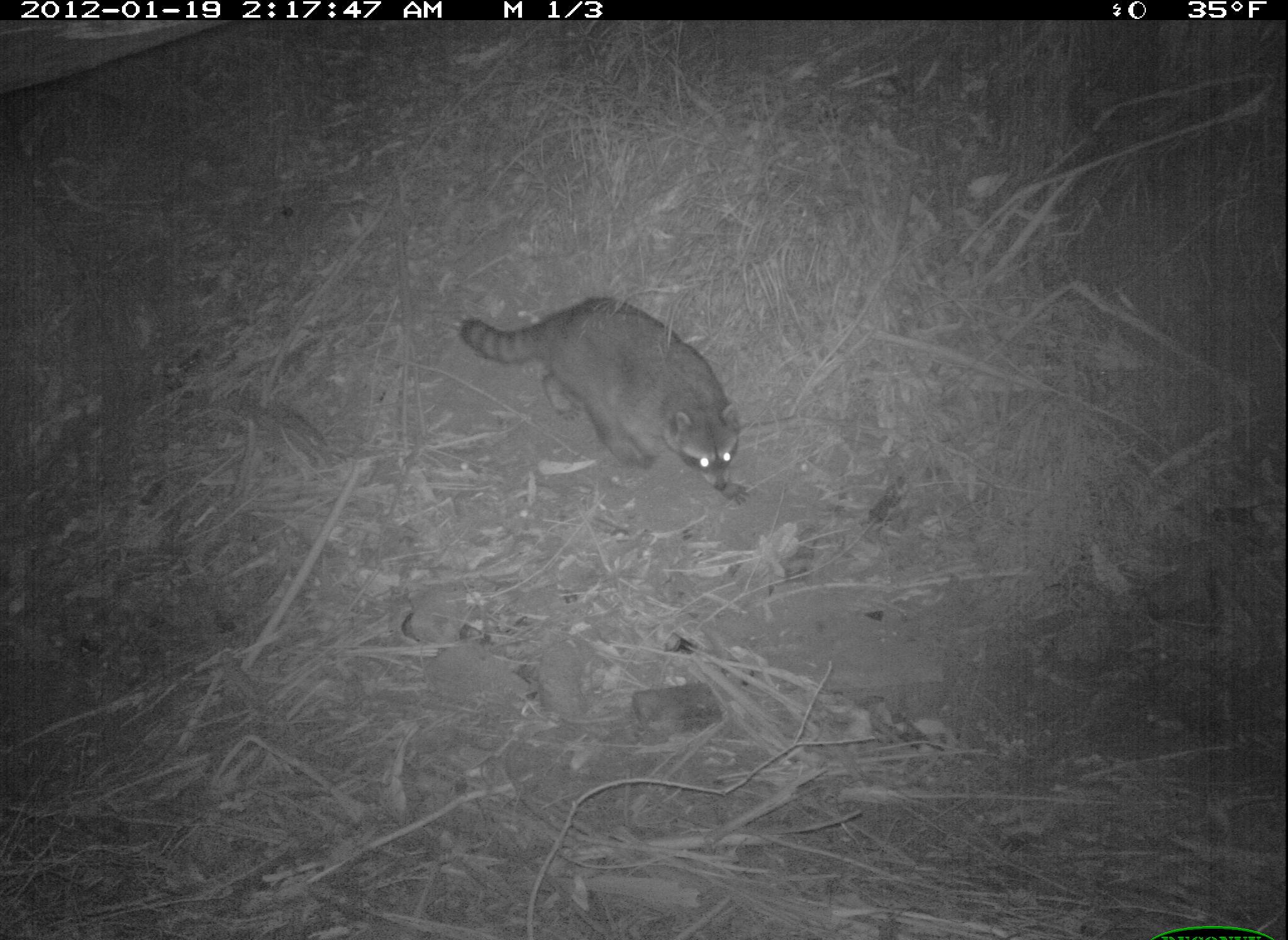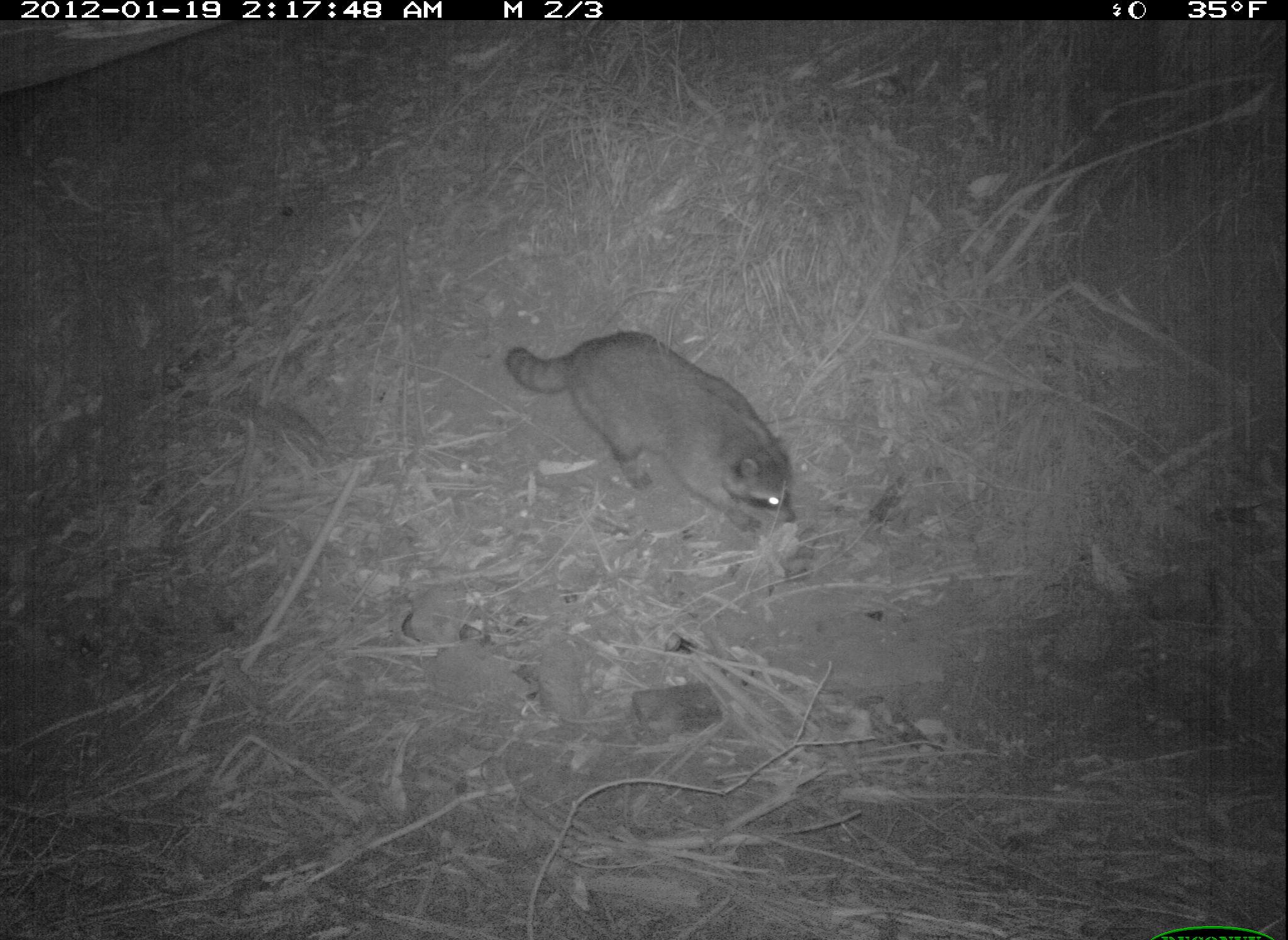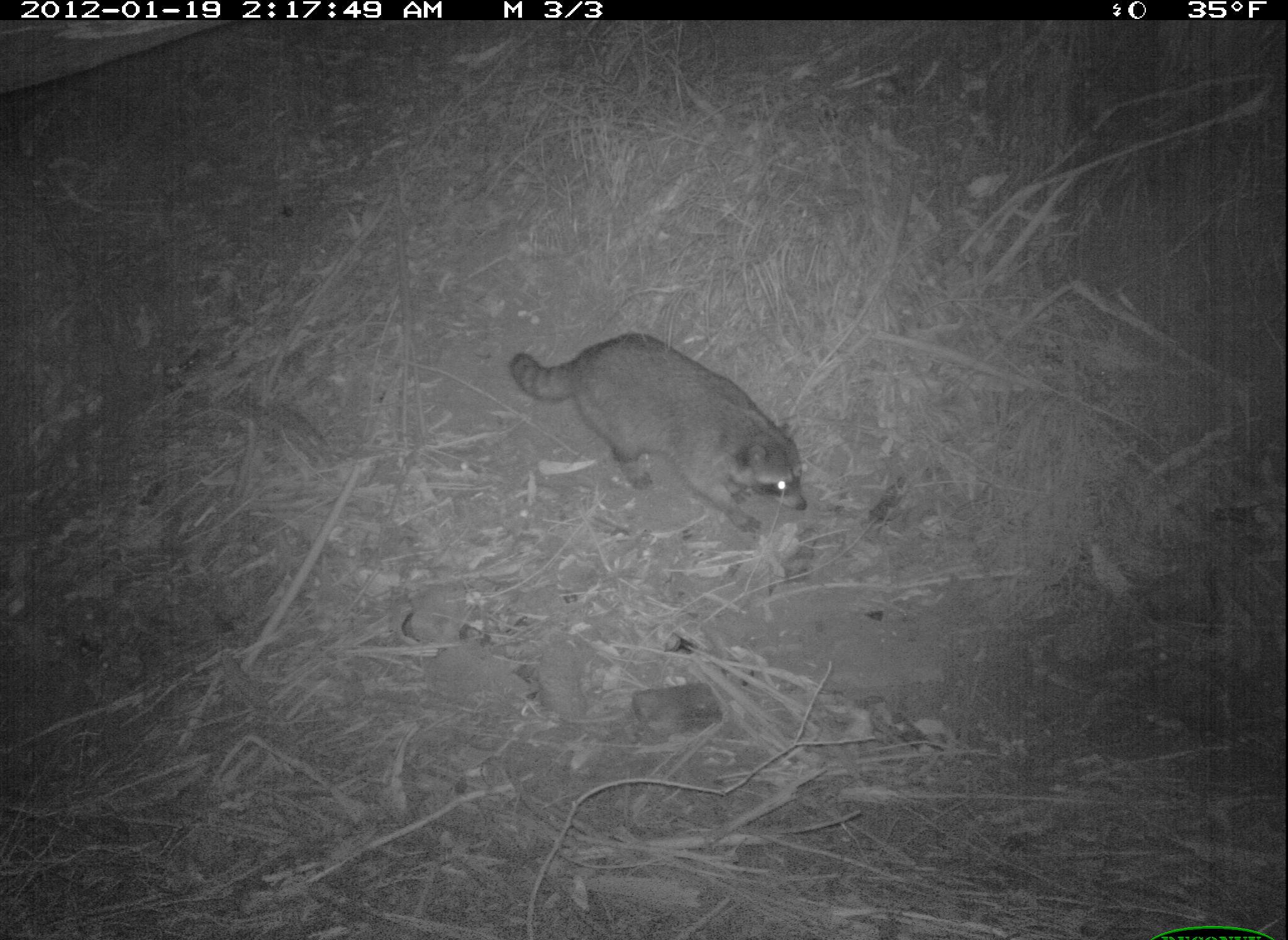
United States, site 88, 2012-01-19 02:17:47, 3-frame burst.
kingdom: Animalia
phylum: Chordata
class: Mammalia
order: Carnivora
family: Procyonidae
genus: Procyon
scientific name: Procyon lotor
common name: raccoon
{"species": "raccoon (Procyon lotor)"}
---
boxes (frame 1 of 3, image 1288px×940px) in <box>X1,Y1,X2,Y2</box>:
raccoon: <box>449,282,750,502</box>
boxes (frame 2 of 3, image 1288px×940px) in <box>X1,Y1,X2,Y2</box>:
raccoon: <box>493,322,821,540</box>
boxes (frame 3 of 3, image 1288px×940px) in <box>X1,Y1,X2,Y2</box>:
raccoon: <box>499,324,832,552</box>